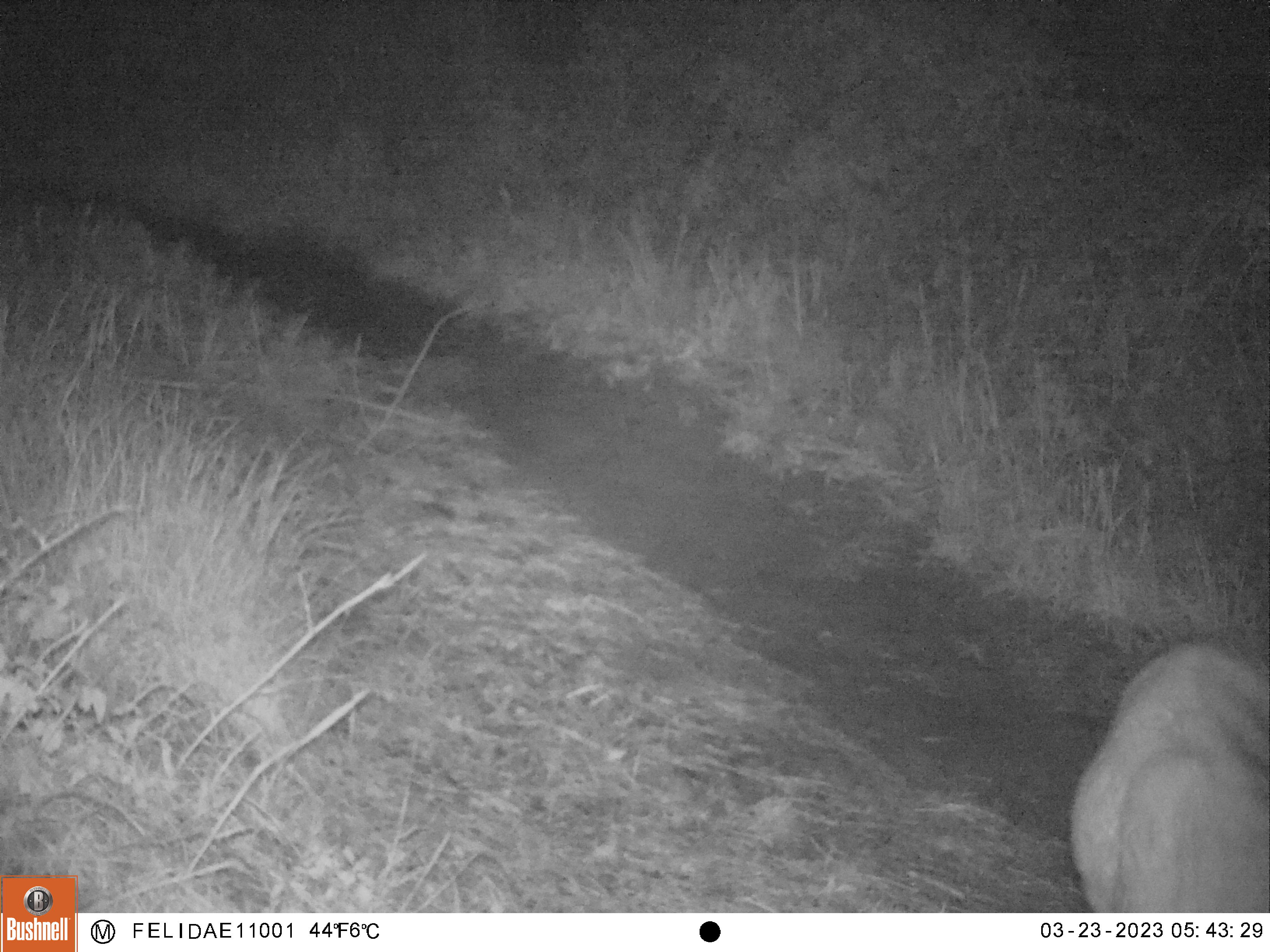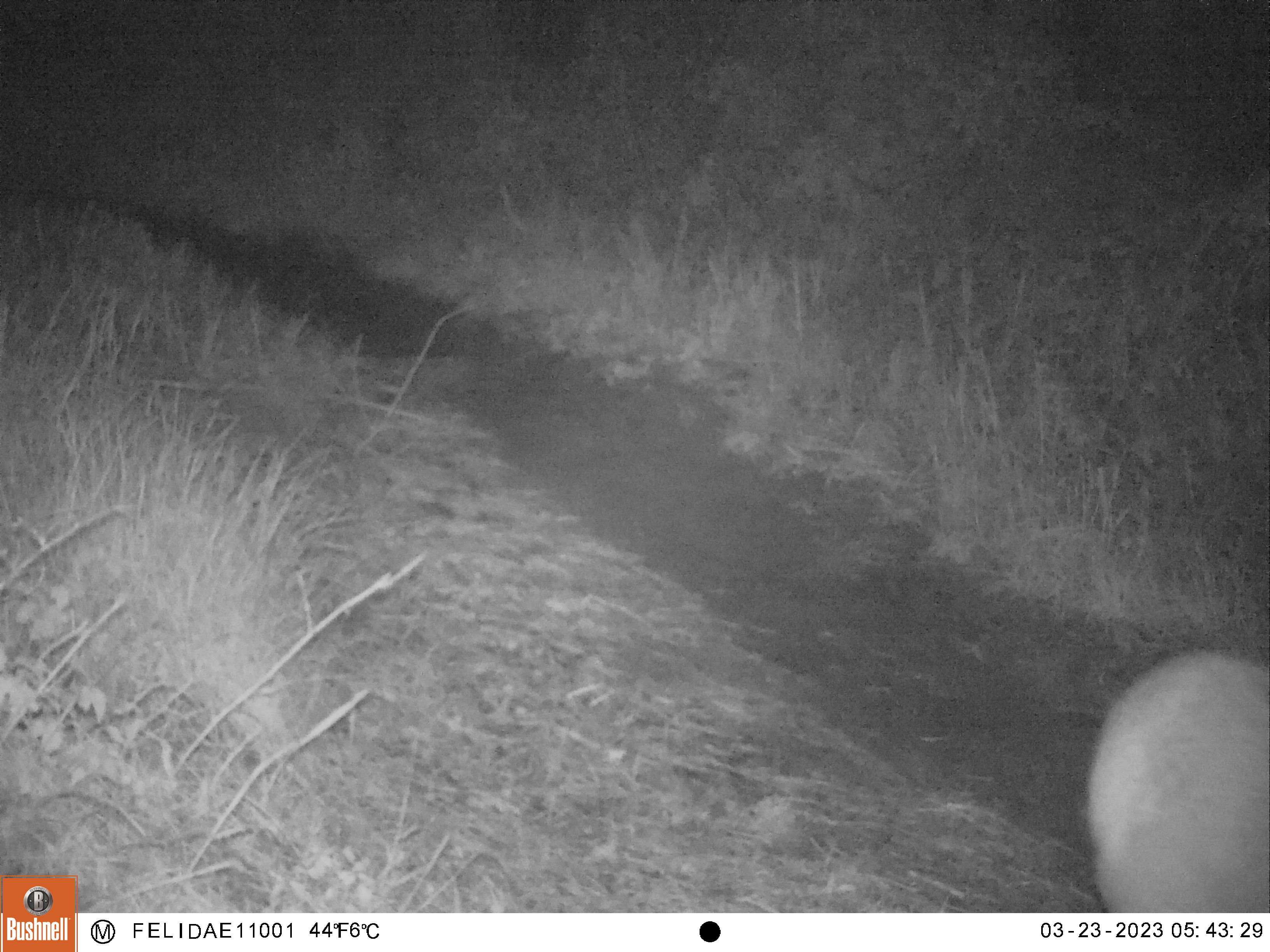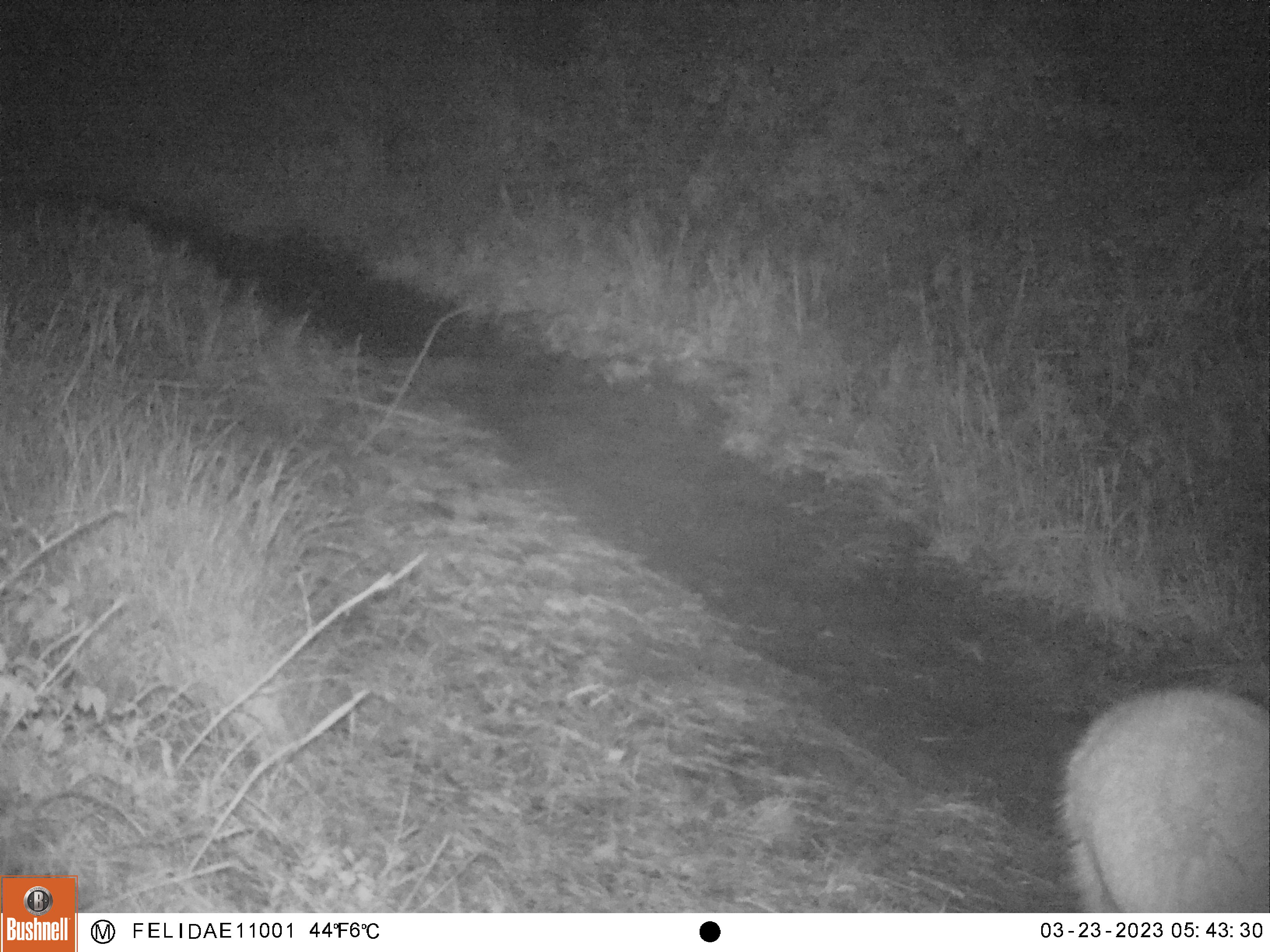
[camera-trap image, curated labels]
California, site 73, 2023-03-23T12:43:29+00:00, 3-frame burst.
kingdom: Animalia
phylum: Chordata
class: Mammalia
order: Artiodactyla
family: Cervidae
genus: Odocoileus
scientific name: Odocoileus hemionus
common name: mule deer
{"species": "mule deer (Odocoileus hemionus)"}